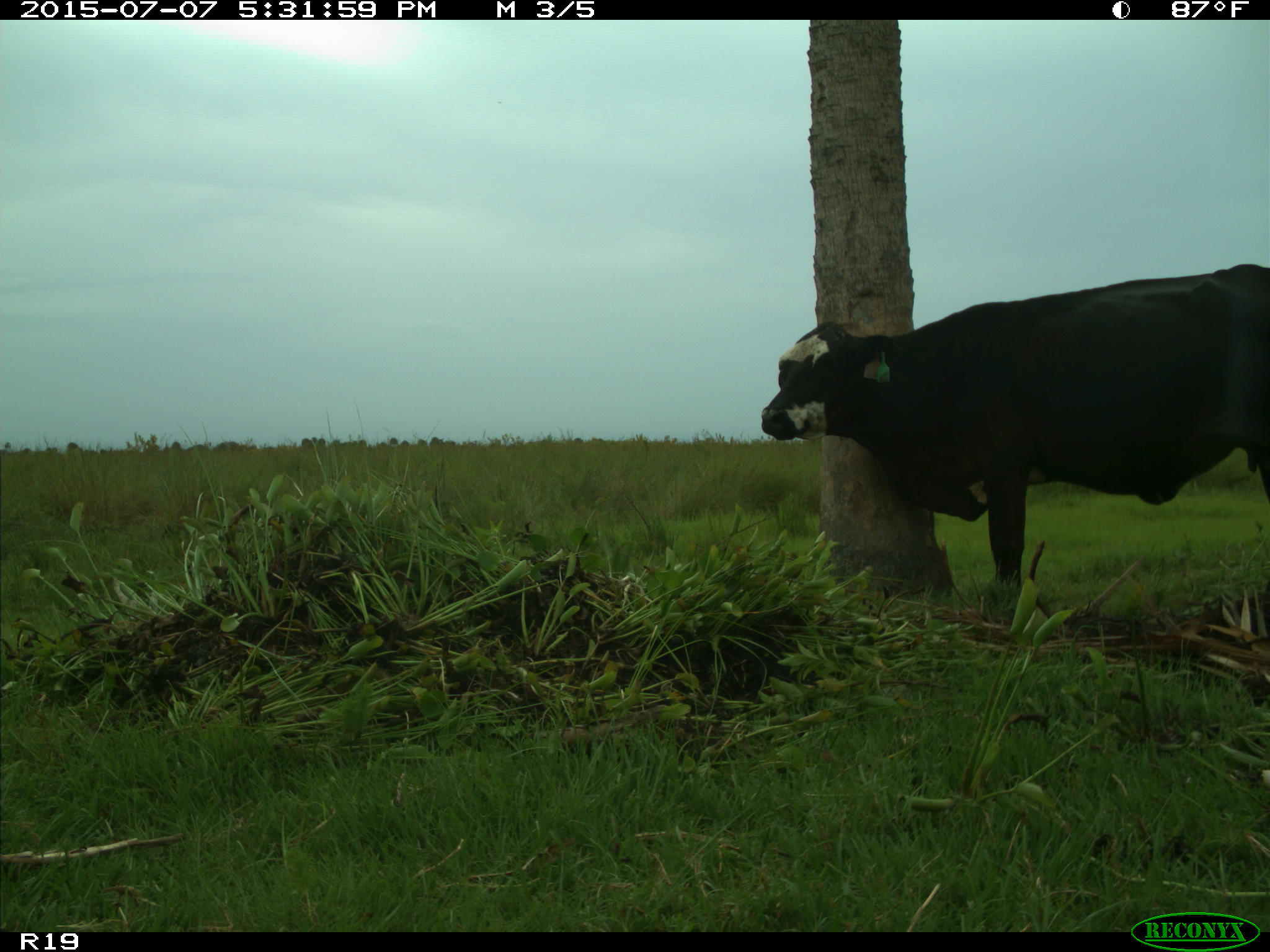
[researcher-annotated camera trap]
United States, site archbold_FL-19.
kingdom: Animalia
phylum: Chordata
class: Mammalia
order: Artiodactyla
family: Bovidae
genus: Bos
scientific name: Bos taurus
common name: domestic cow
Bos taurus (domestic cow).